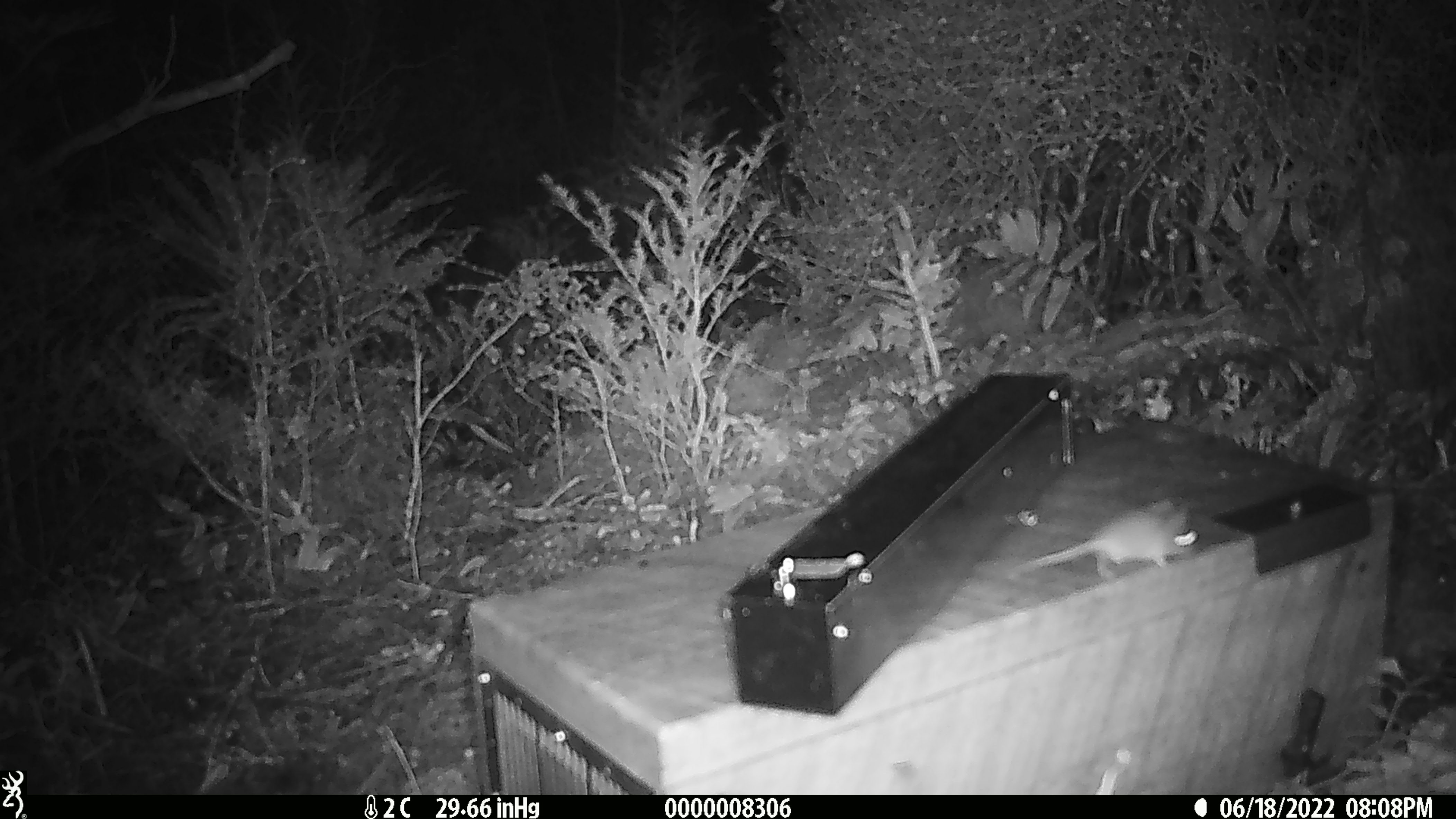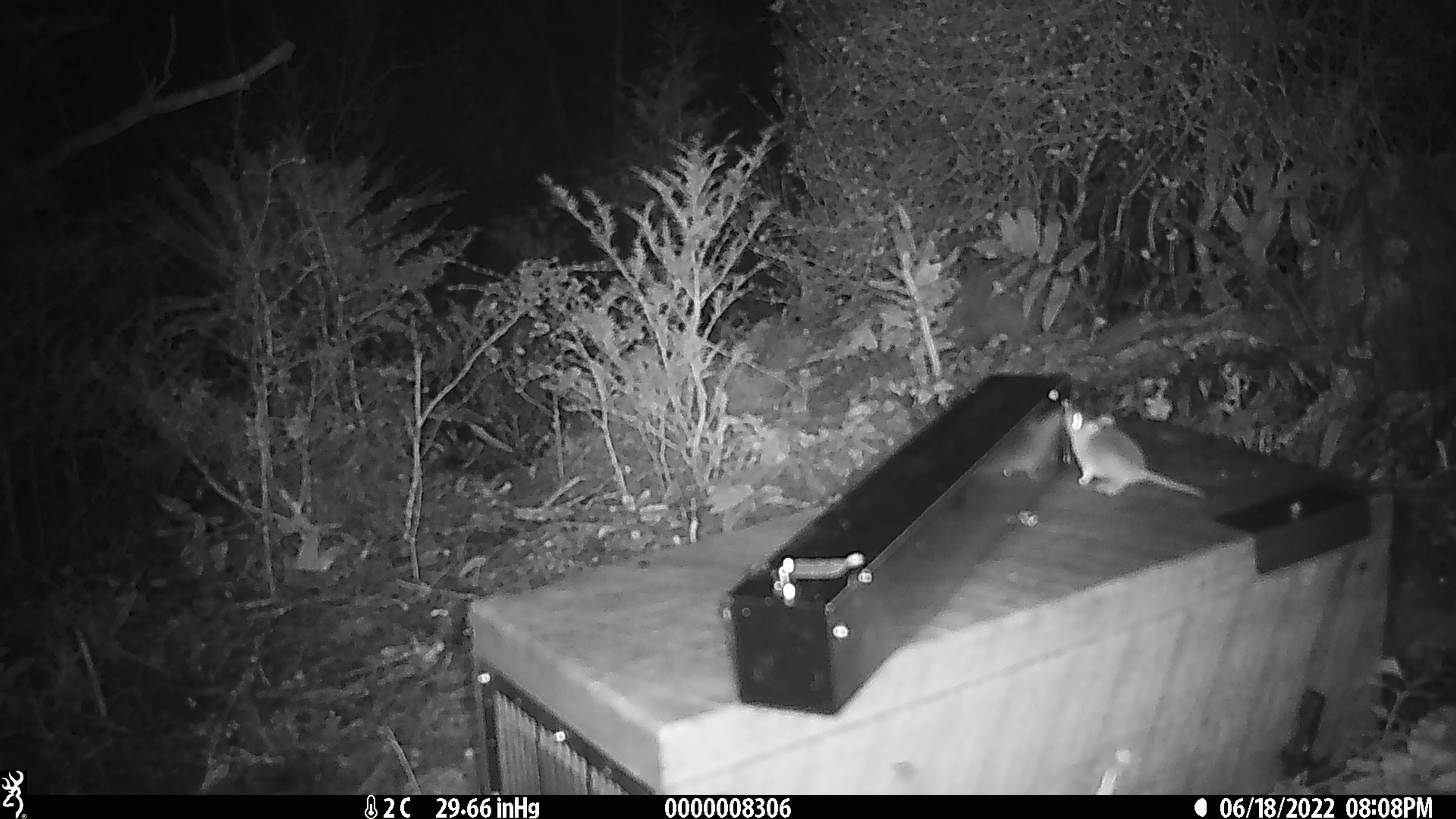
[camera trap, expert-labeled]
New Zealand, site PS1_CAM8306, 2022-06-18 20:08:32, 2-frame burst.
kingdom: Animalia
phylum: Chordata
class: Mammalia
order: Rodentia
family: Muridae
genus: Mus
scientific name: Mus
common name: mouse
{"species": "mouse (Mus)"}